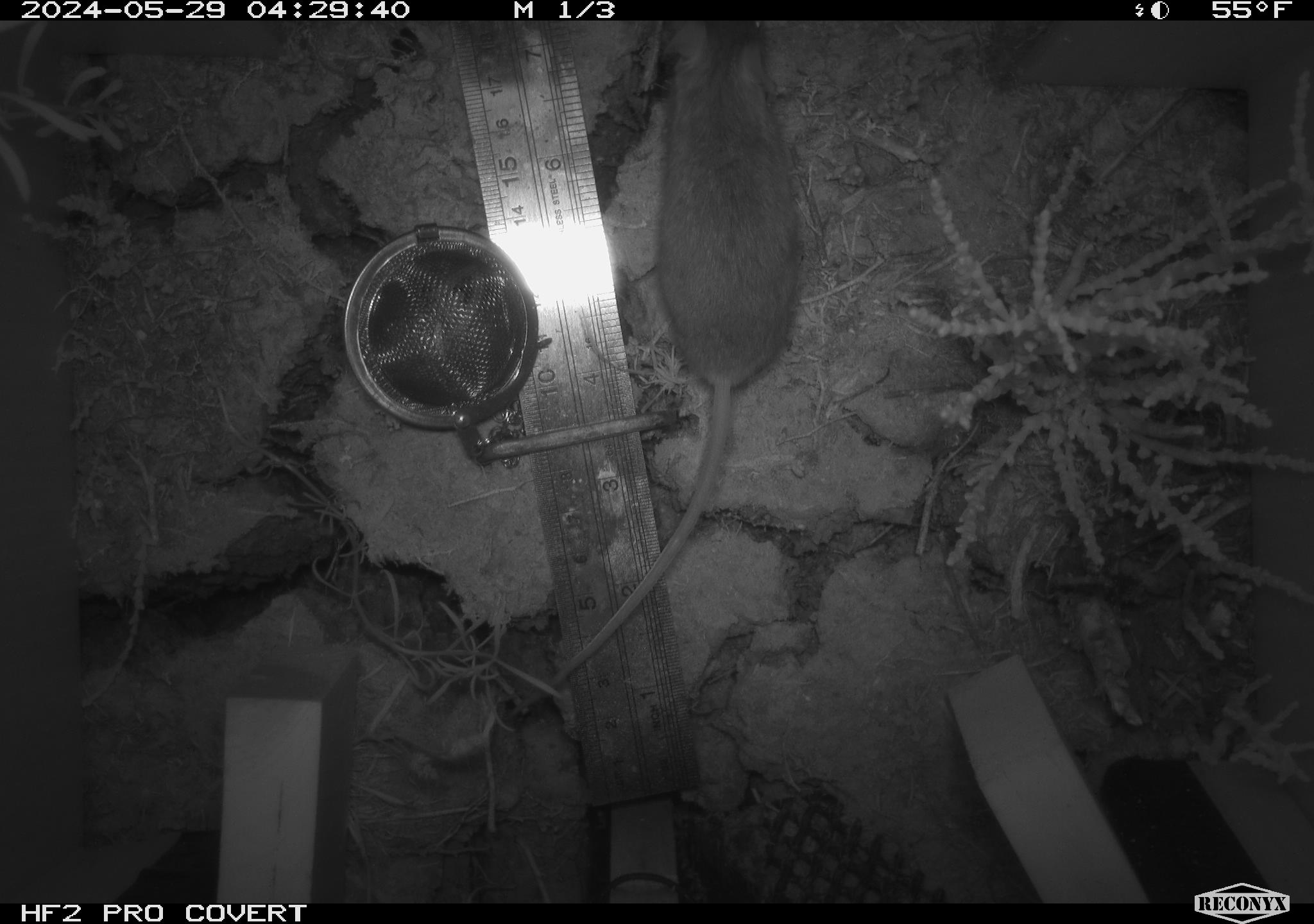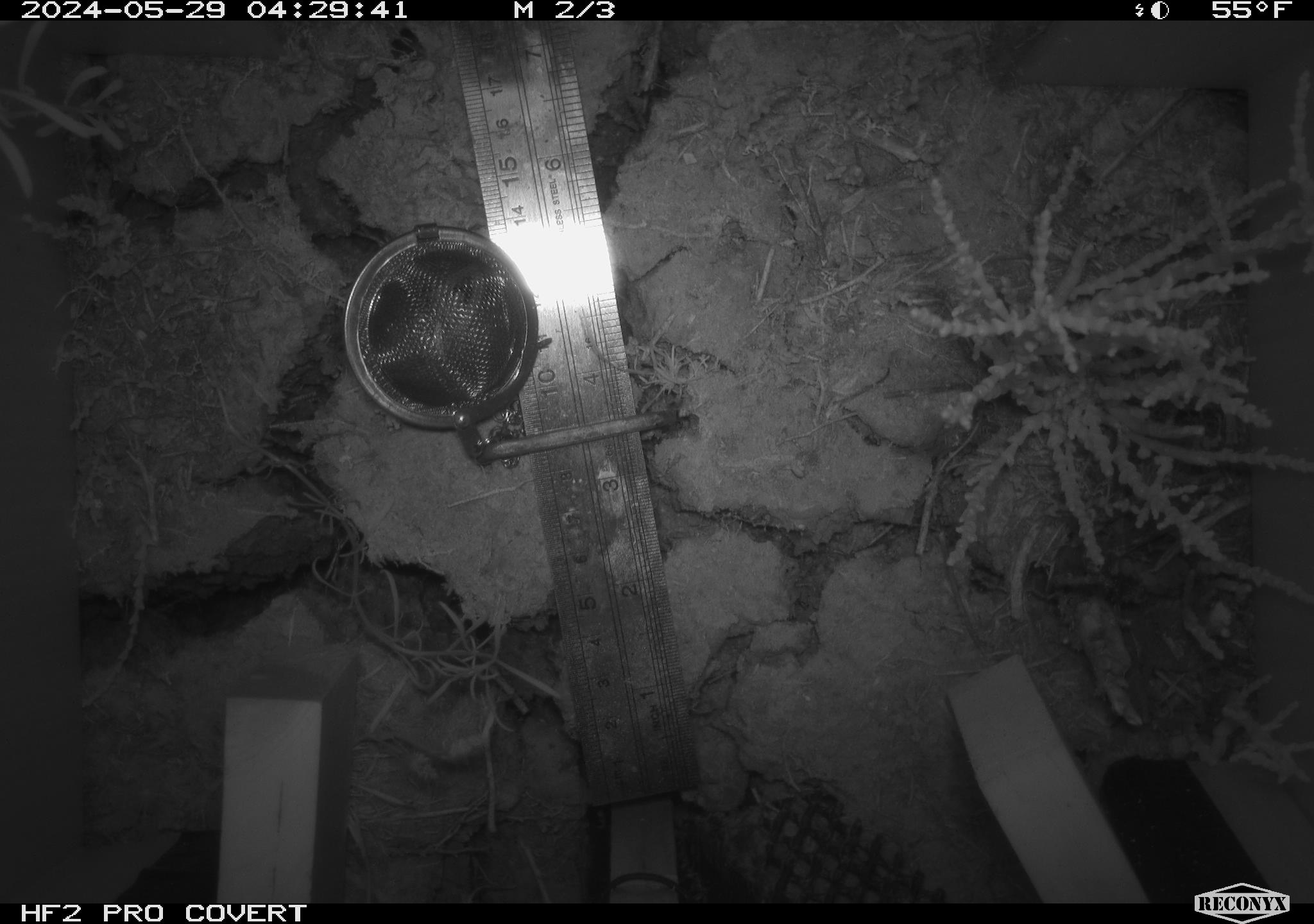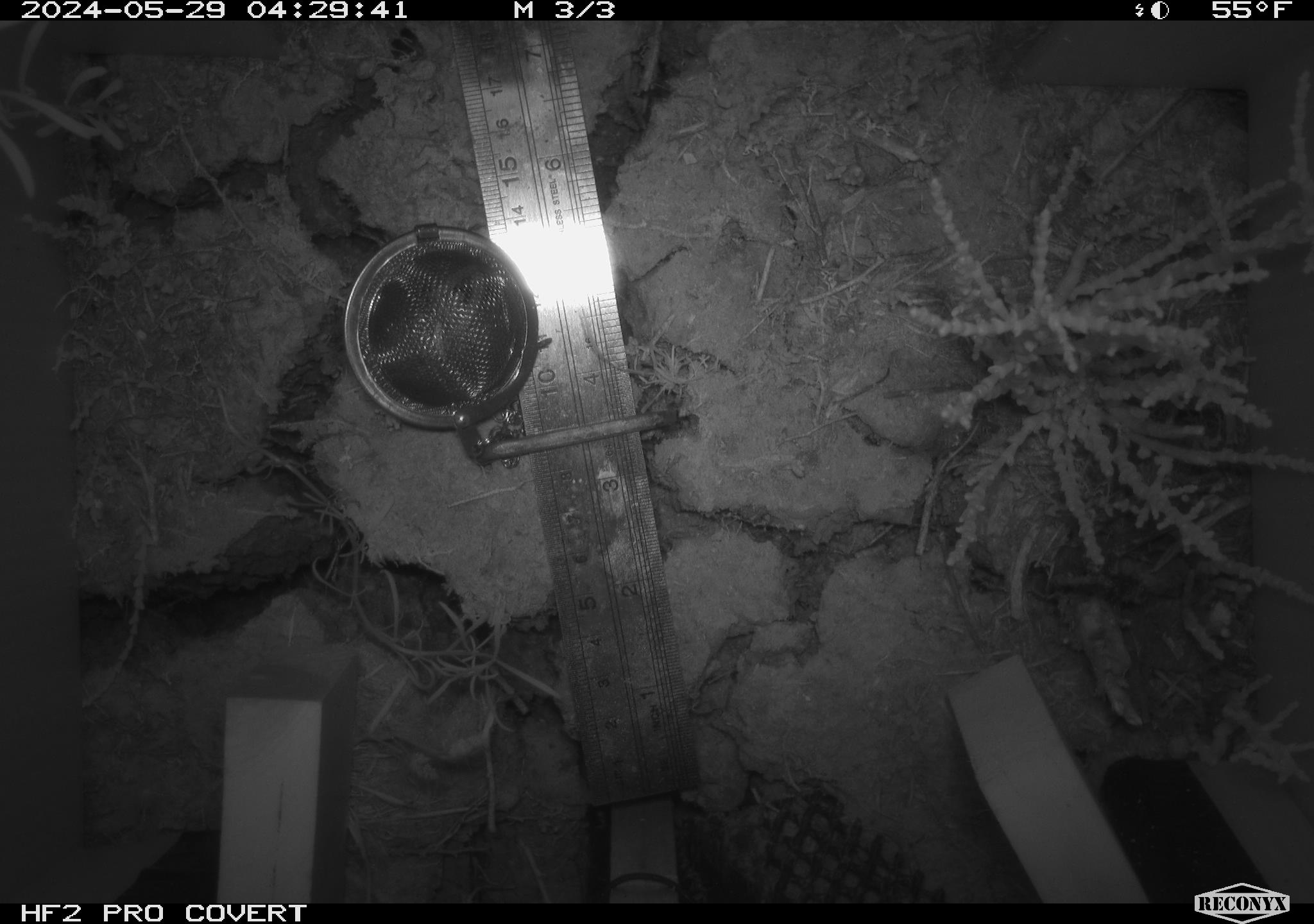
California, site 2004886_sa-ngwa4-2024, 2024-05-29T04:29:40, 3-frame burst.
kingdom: Animalia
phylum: Chordata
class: Mammalia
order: Rodentia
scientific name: Rodentia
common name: mouse species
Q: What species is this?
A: Mouse species (Rodentia).